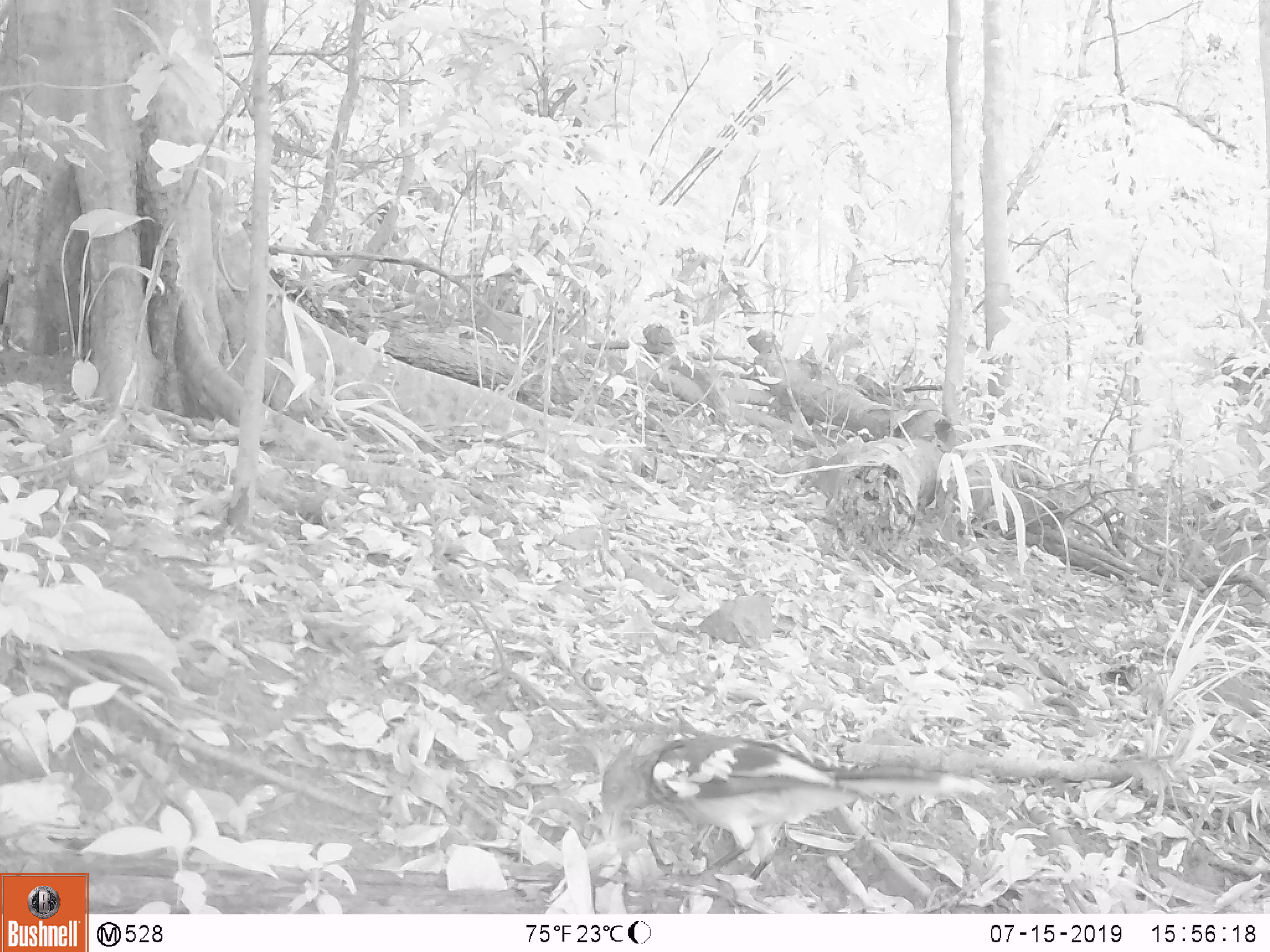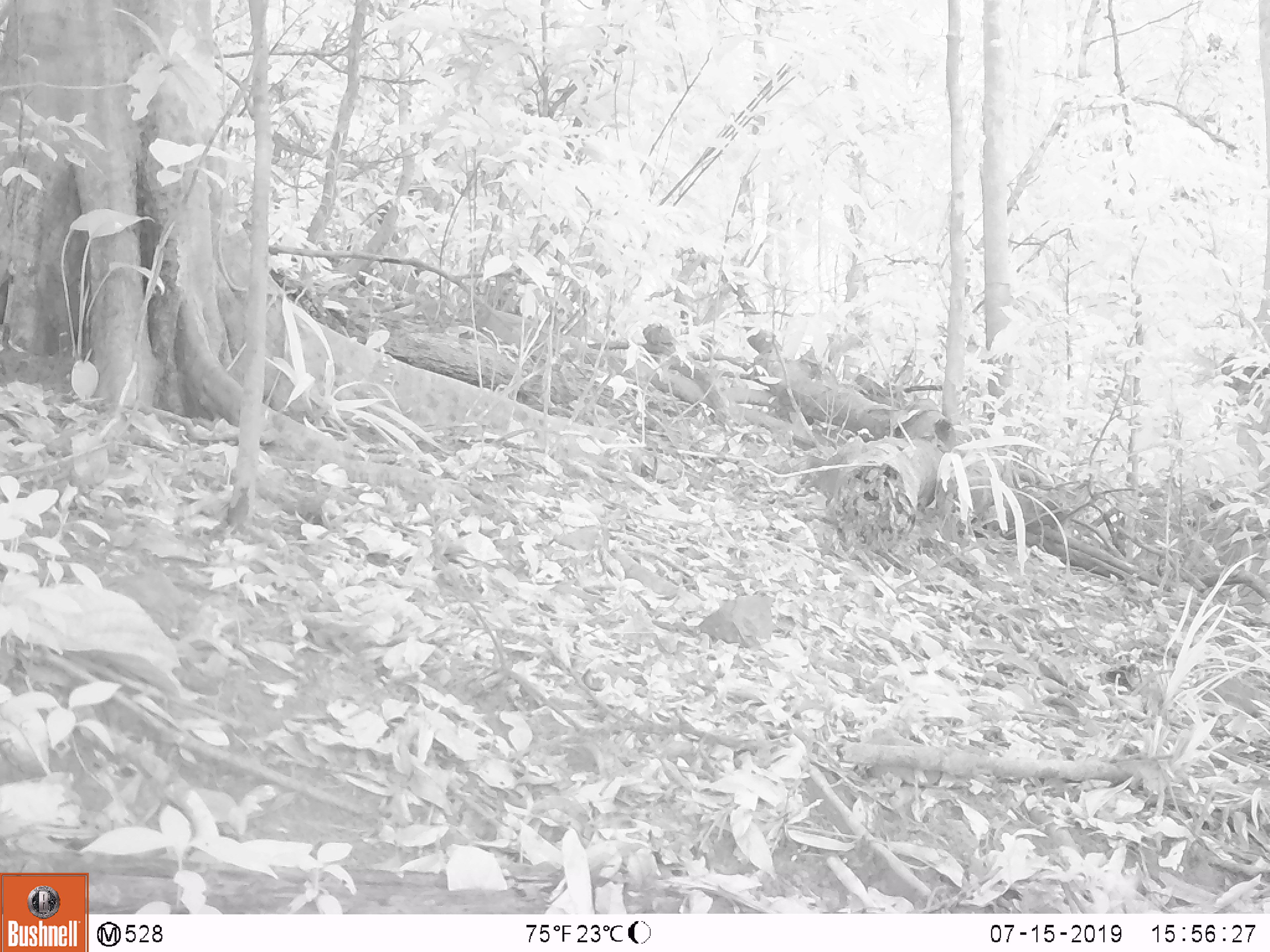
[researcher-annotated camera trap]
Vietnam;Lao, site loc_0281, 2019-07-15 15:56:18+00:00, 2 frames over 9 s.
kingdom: Animalia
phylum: Chordata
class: Aves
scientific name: Aves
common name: bird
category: unidentified bird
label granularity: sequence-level